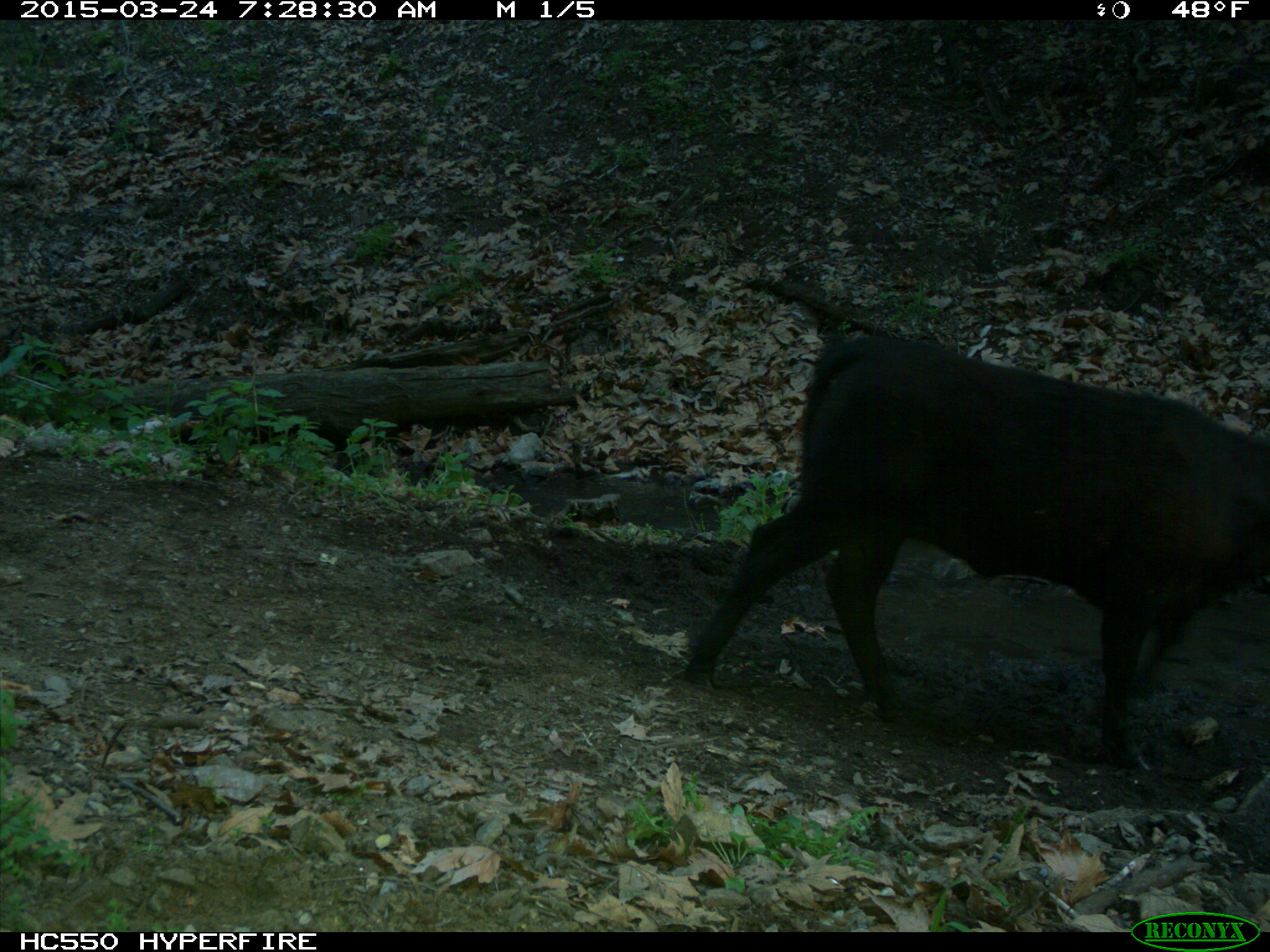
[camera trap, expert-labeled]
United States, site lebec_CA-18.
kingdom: Animalia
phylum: Chordata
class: Mammalia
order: Artiodactyla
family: Bovidae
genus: Bos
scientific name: Bos taurus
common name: domestic cow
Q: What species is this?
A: Bos taurus (domestic cow).